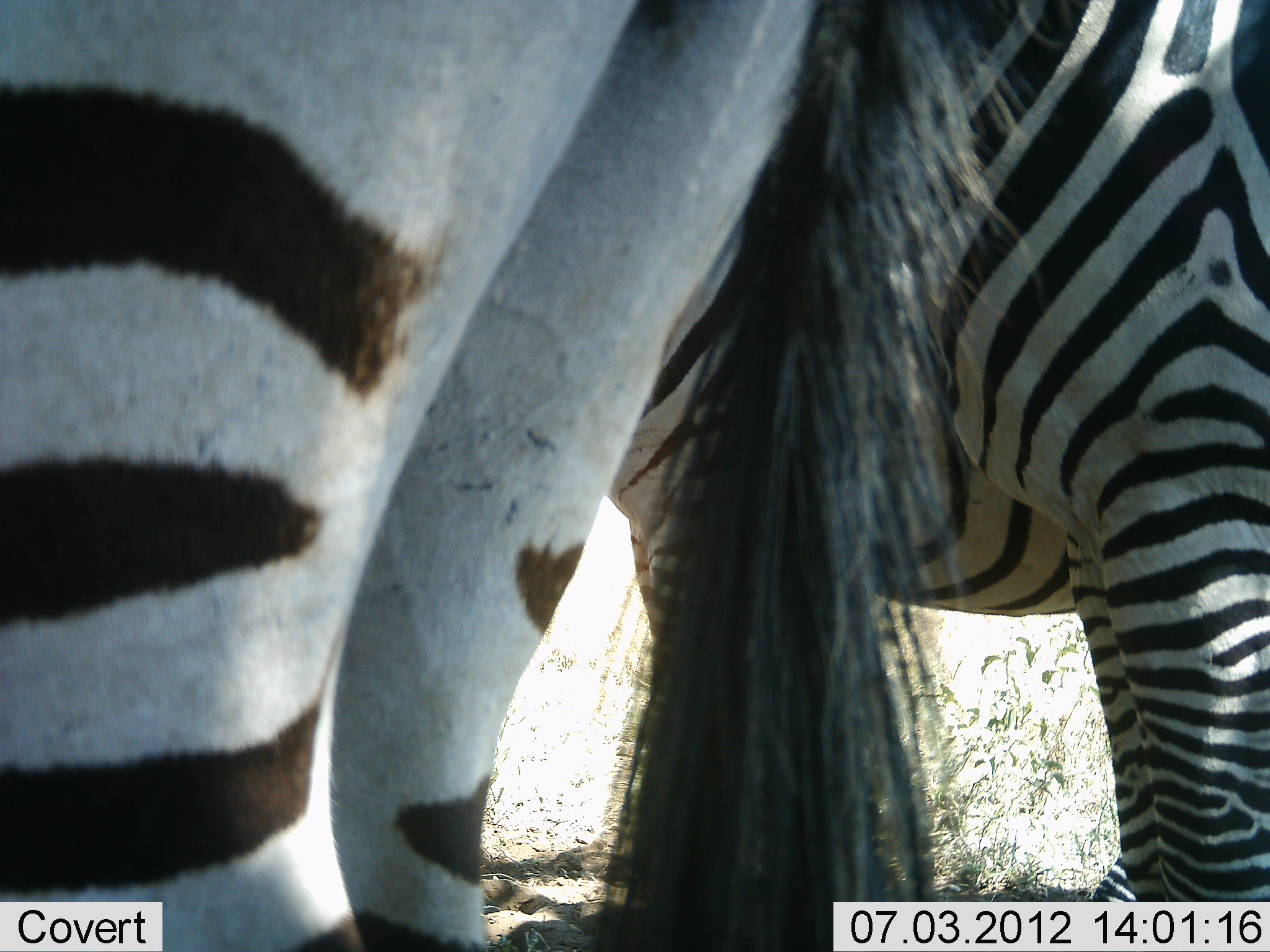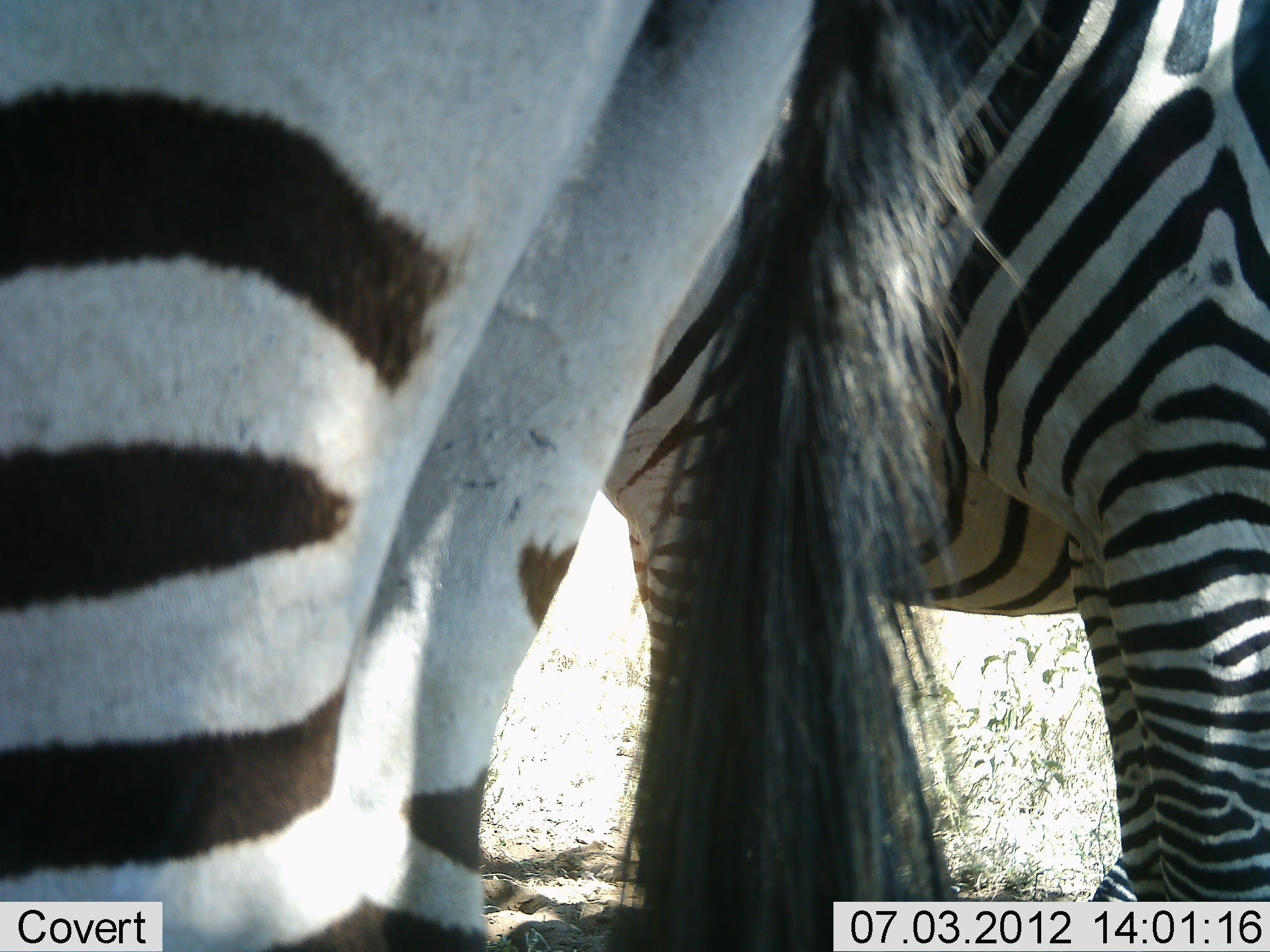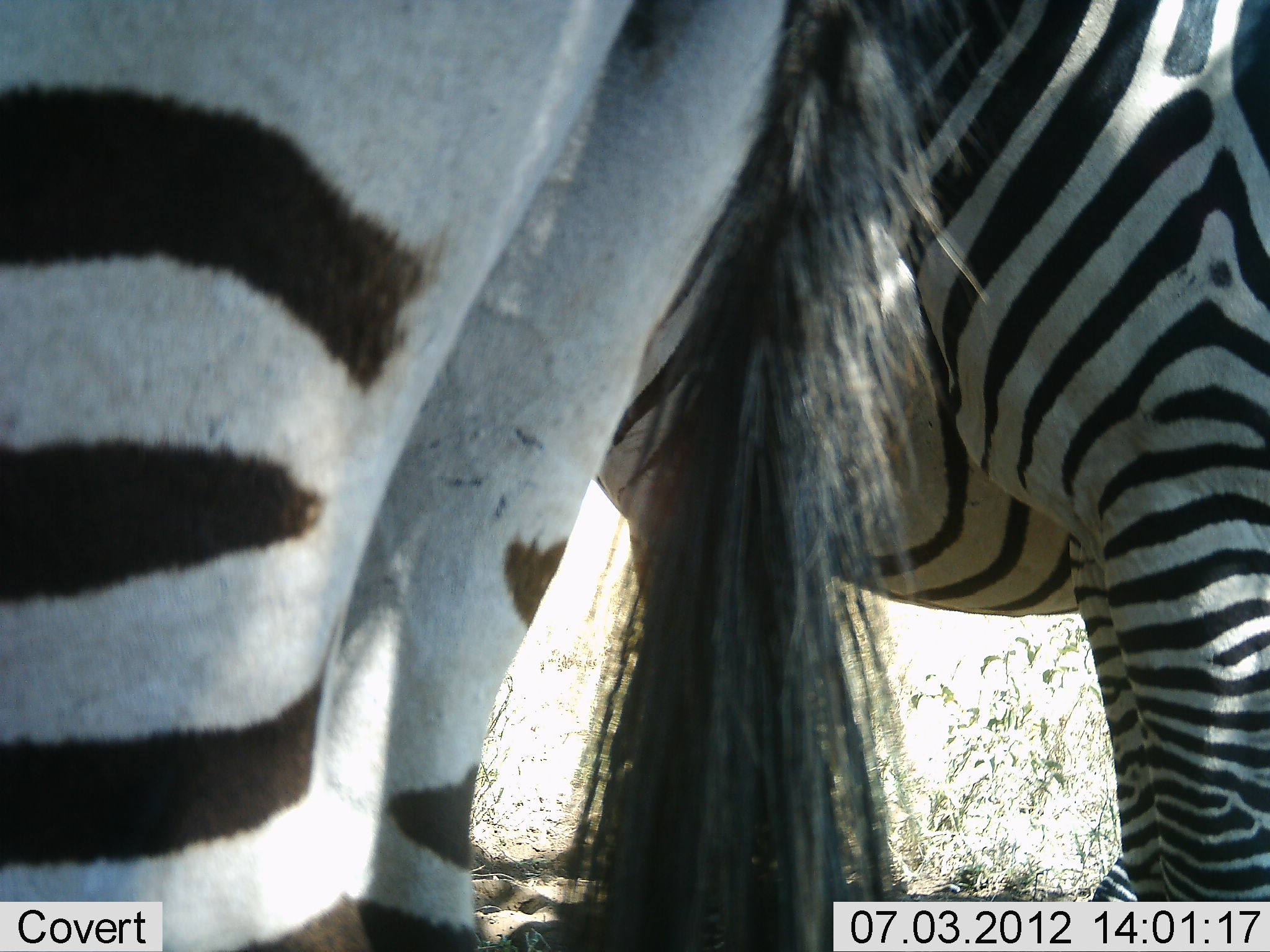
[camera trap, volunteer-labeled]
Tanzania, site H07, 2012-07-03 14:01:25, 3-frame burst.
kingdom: Animalia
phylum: Chordata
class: Mammalia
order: Perissodactyla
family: Equidae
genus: Equus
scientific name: Equus quagga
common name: plains zebra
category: zebra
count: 3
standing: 100%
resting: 0%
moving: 0%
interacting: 0%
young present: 0%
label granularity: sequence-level